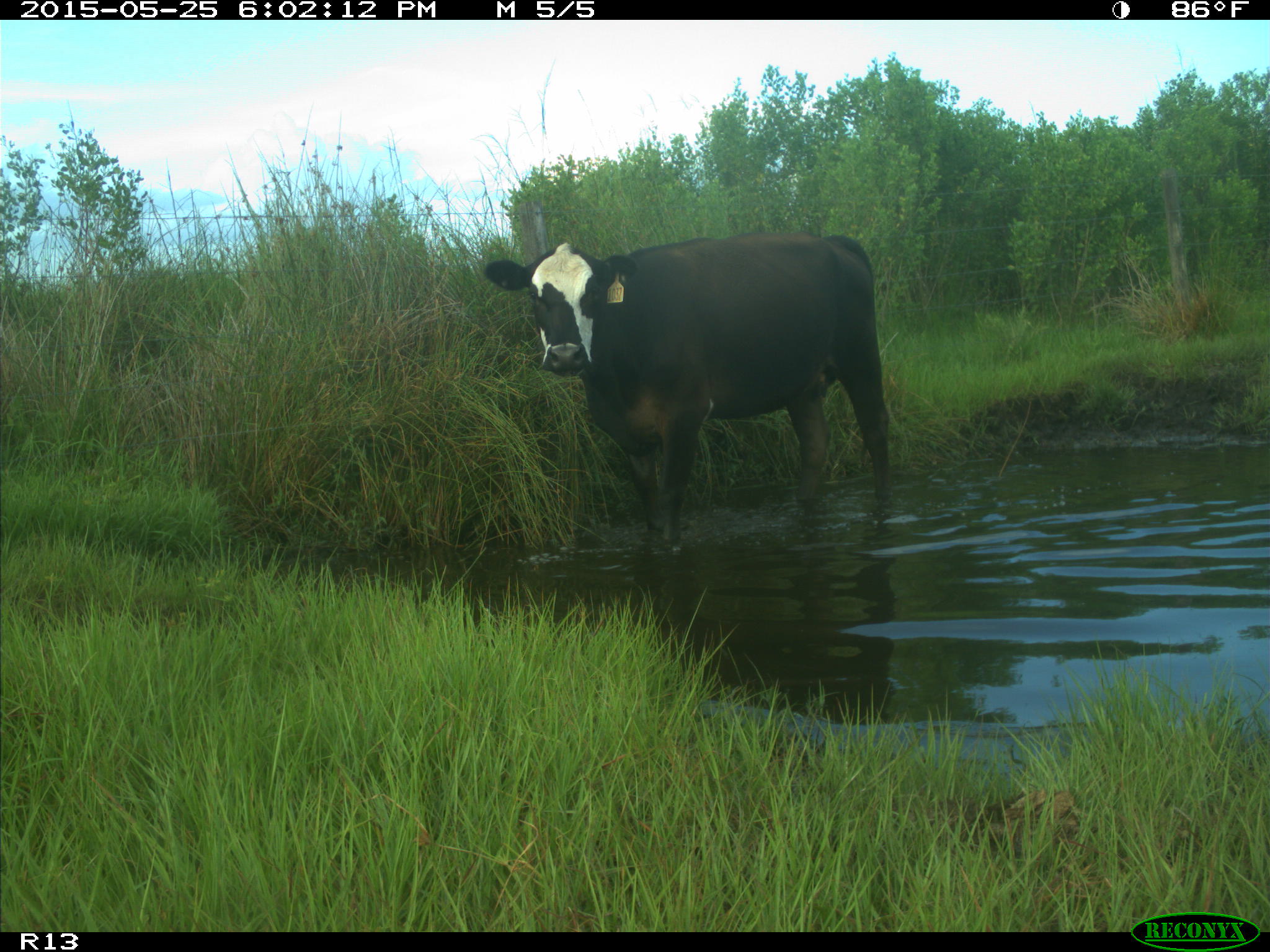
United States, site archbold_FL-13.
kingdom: Animalia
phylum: Chordata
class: Mammalia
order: Artiodactyla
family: Bovidae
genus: Bos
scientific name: Bos taurus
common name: domestic cow